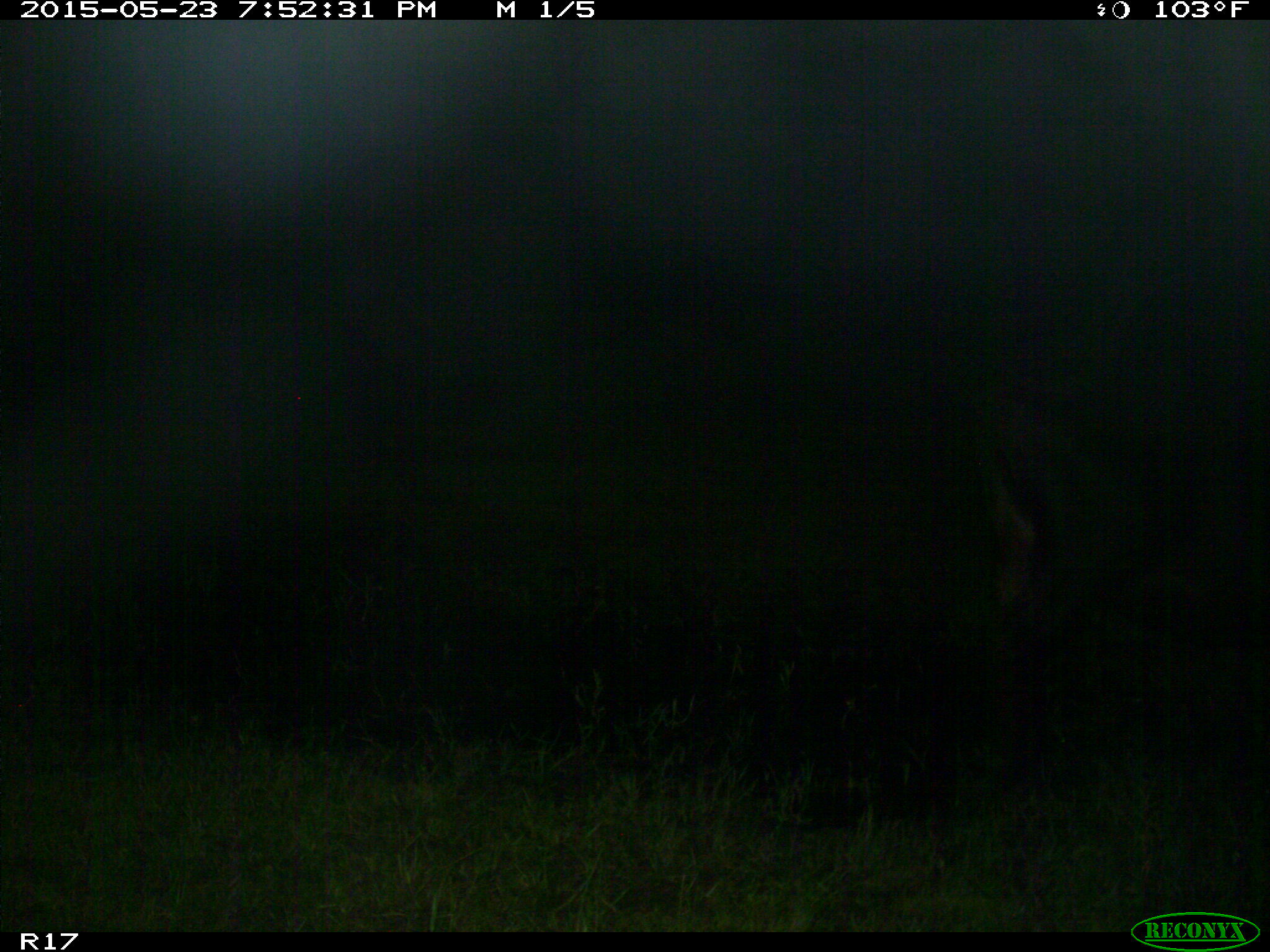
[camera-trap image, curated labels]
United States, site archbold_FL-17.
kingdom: Animalia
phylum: Chordata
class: Mammalia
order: Artiodactyla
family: Bovidae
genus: Bos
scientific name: Bos taurus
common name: domestic cow